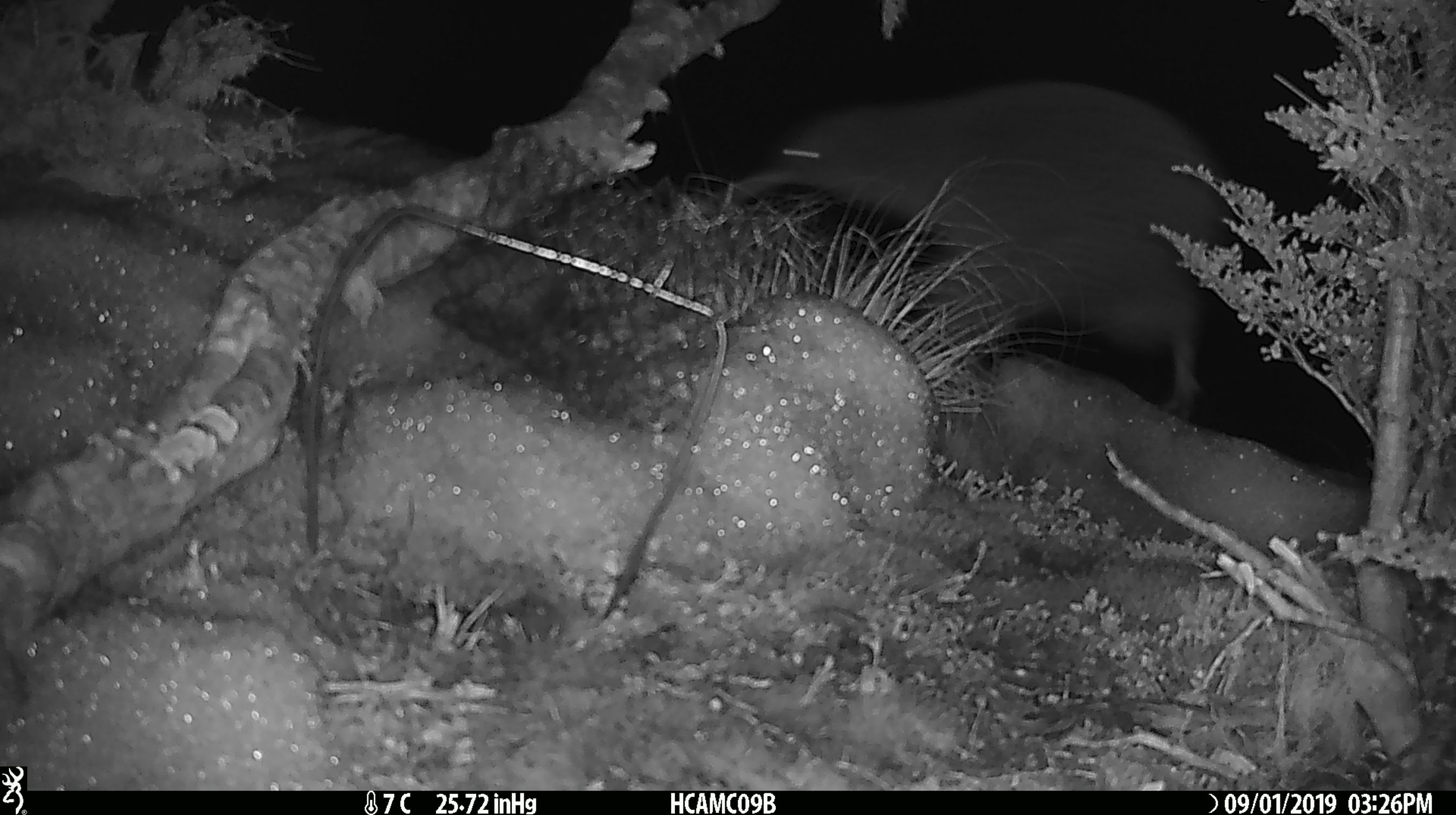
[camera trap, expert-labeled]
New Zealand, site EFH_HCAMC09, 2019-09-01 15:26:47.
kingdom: Animalia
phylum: Chordata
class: Aves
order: Apterygiformes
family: Apterygidae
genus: Apteryx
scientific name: Apteryx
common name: kiwi